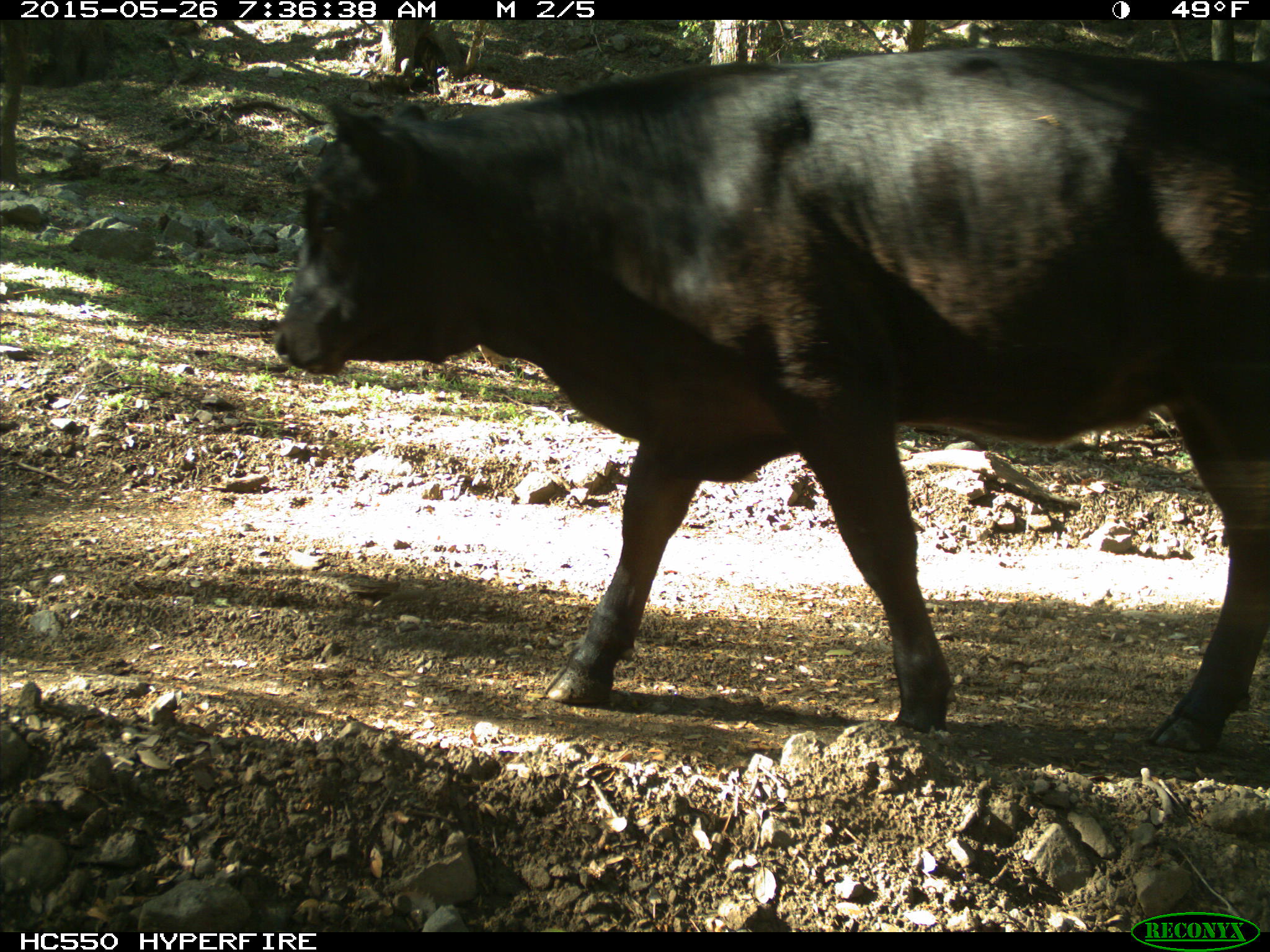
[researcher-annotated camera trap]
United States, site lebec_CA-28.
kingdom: Animalia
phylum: Chordata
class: Mammalia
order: Artiodactyla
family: Bovidae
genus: Bos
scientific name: Bos taurus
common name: domestic cow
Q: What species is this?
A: Bos taurus (domestic cow).